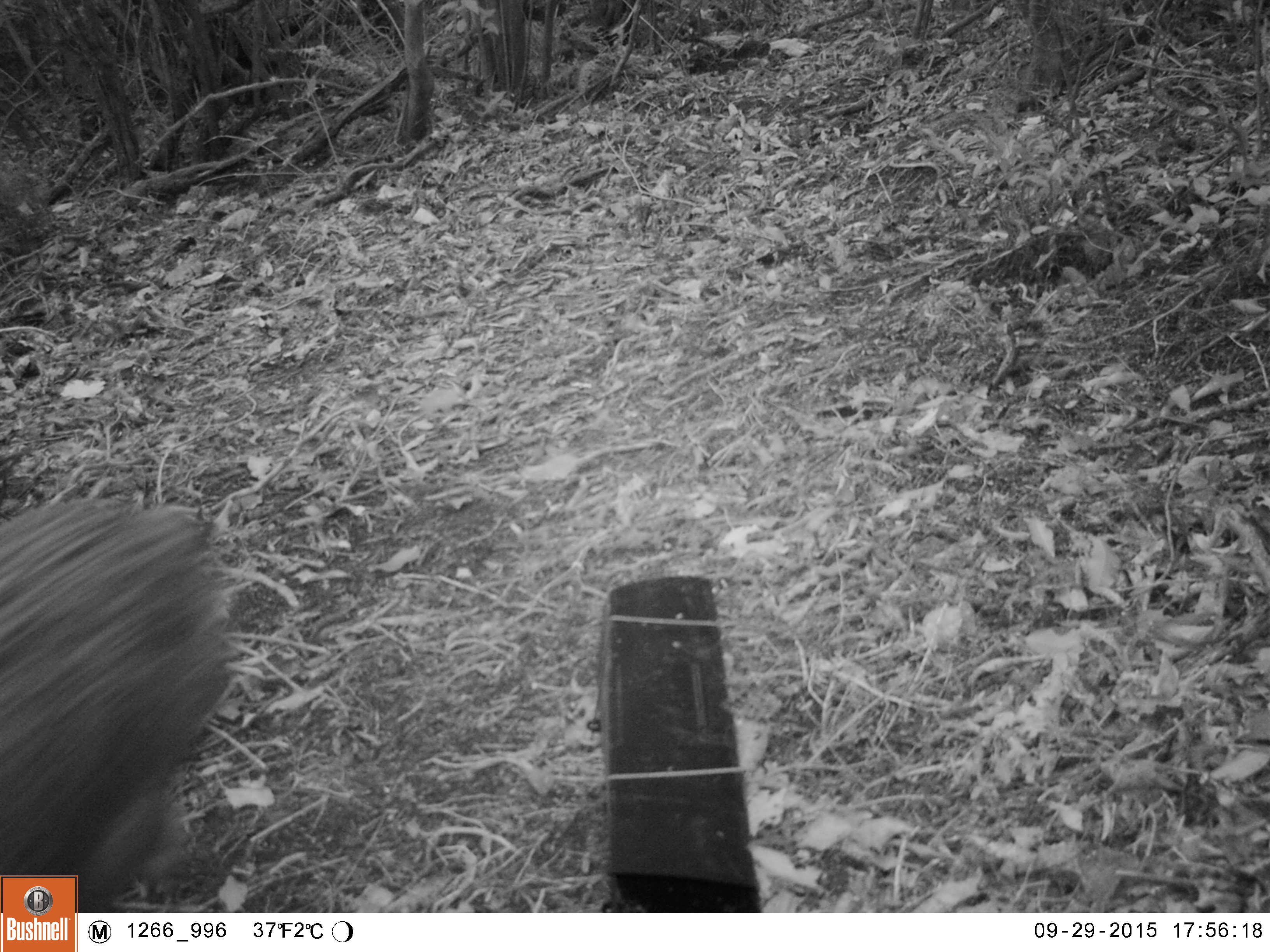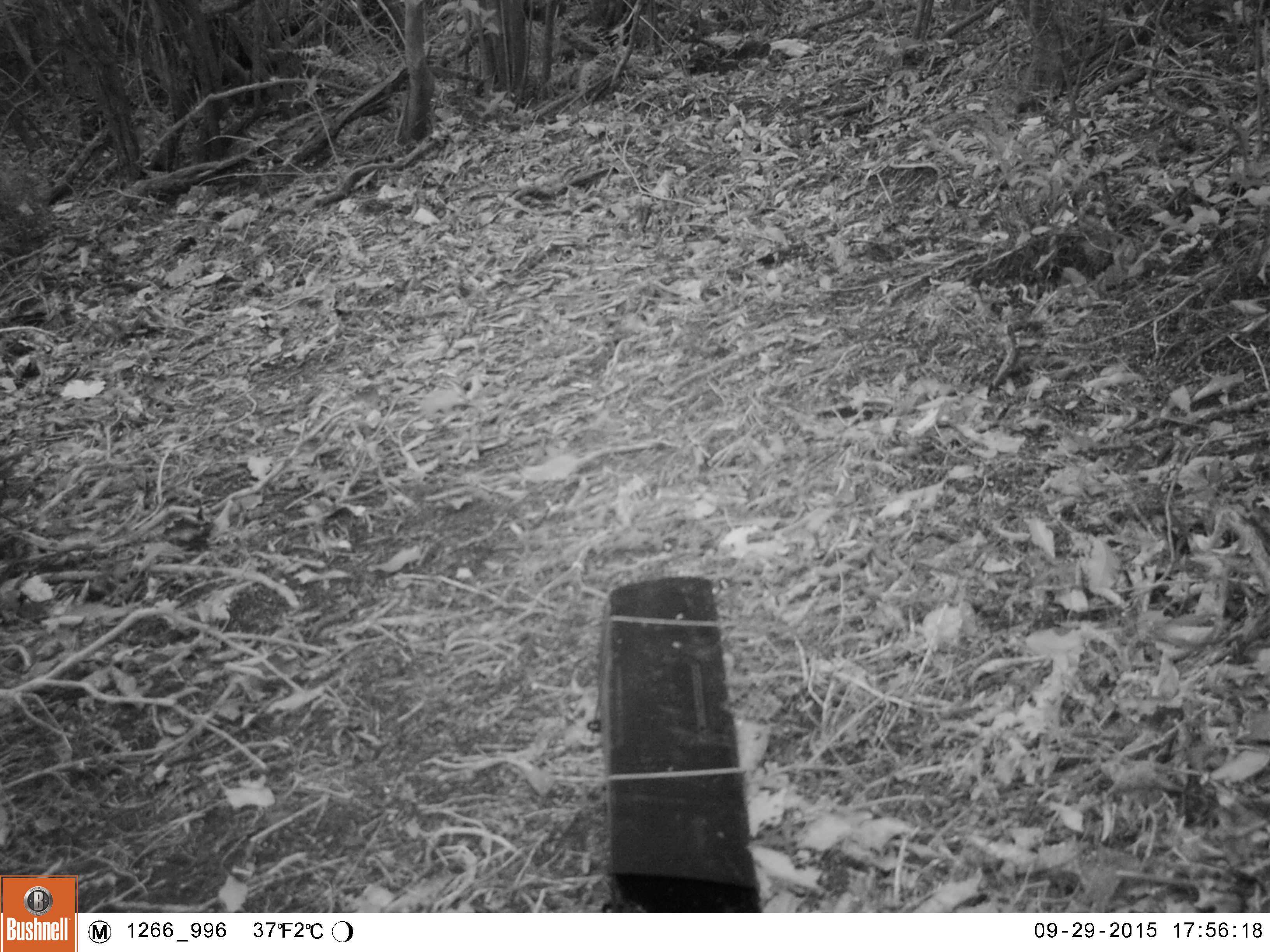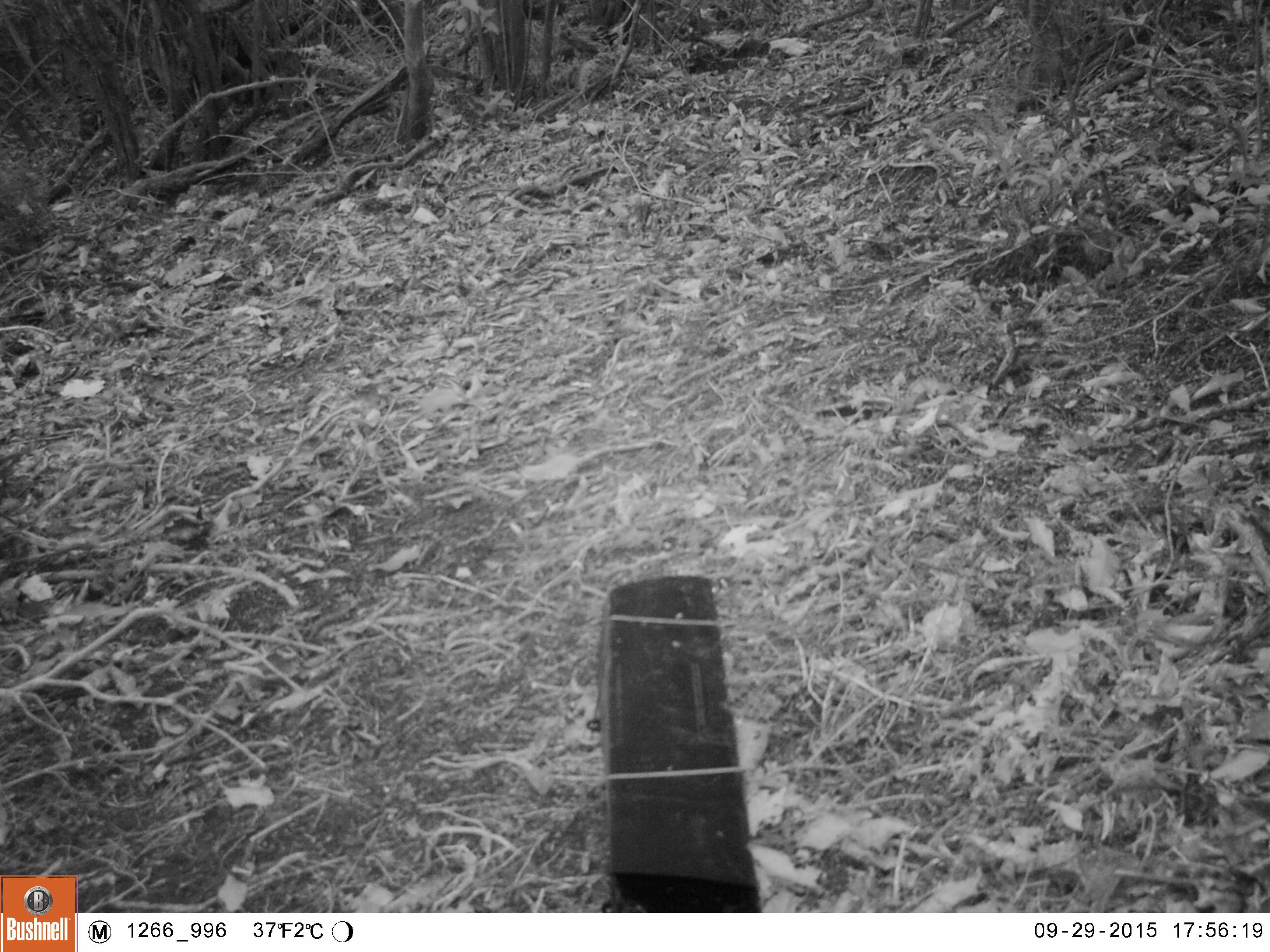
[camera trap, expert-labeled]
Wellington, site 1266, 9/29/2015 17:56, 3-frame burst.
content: unidentified animal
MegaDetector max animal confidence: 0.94